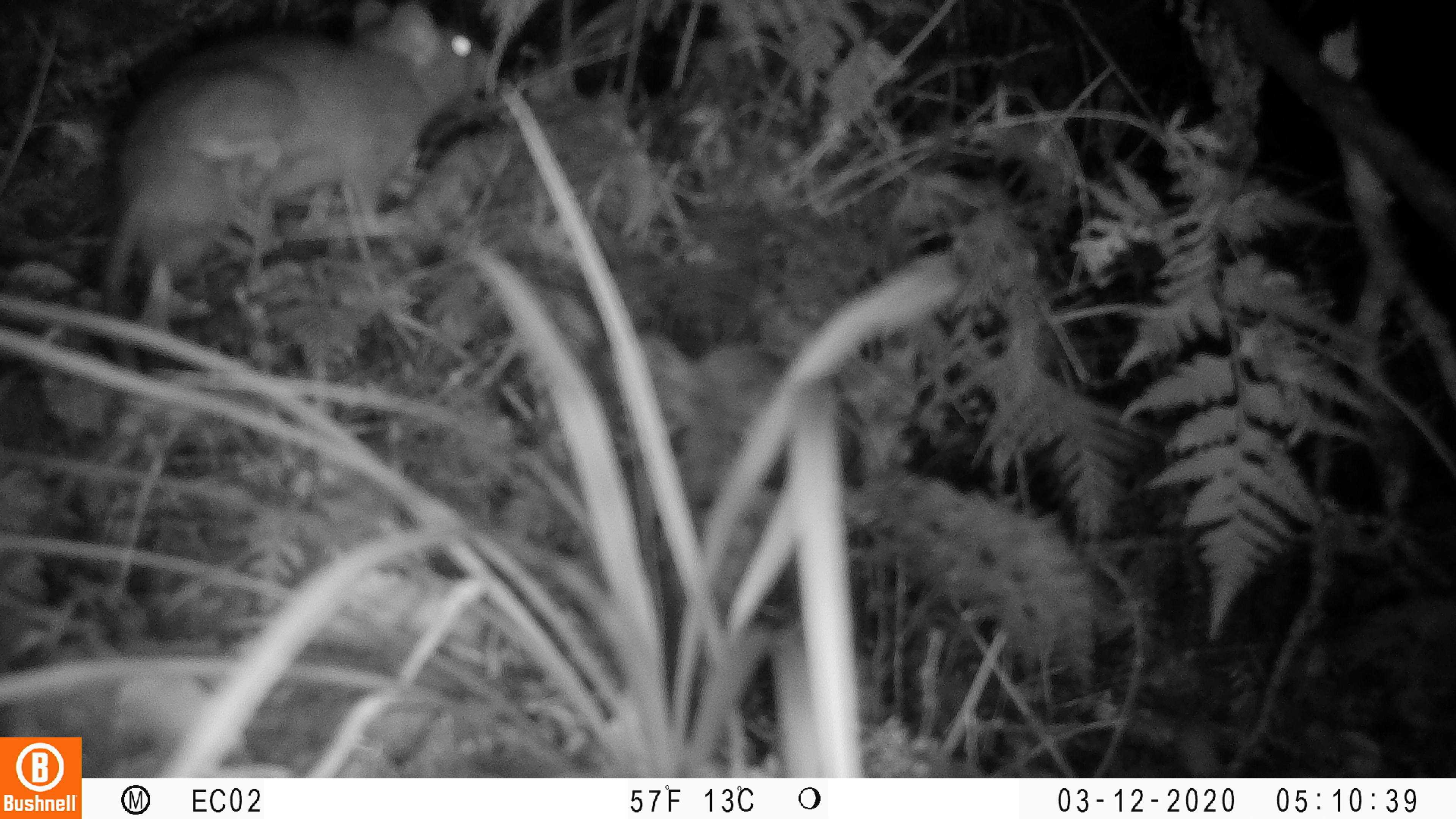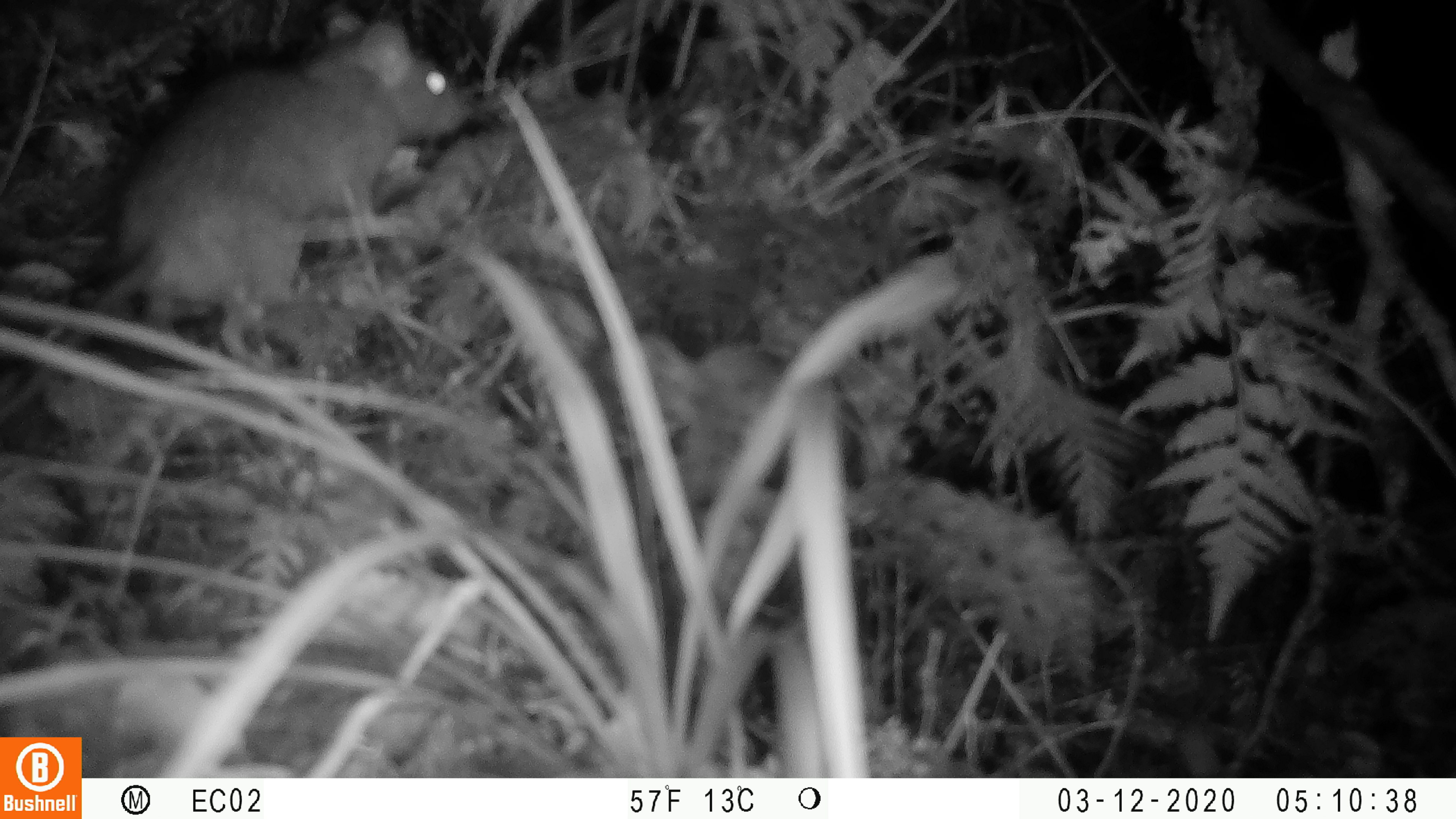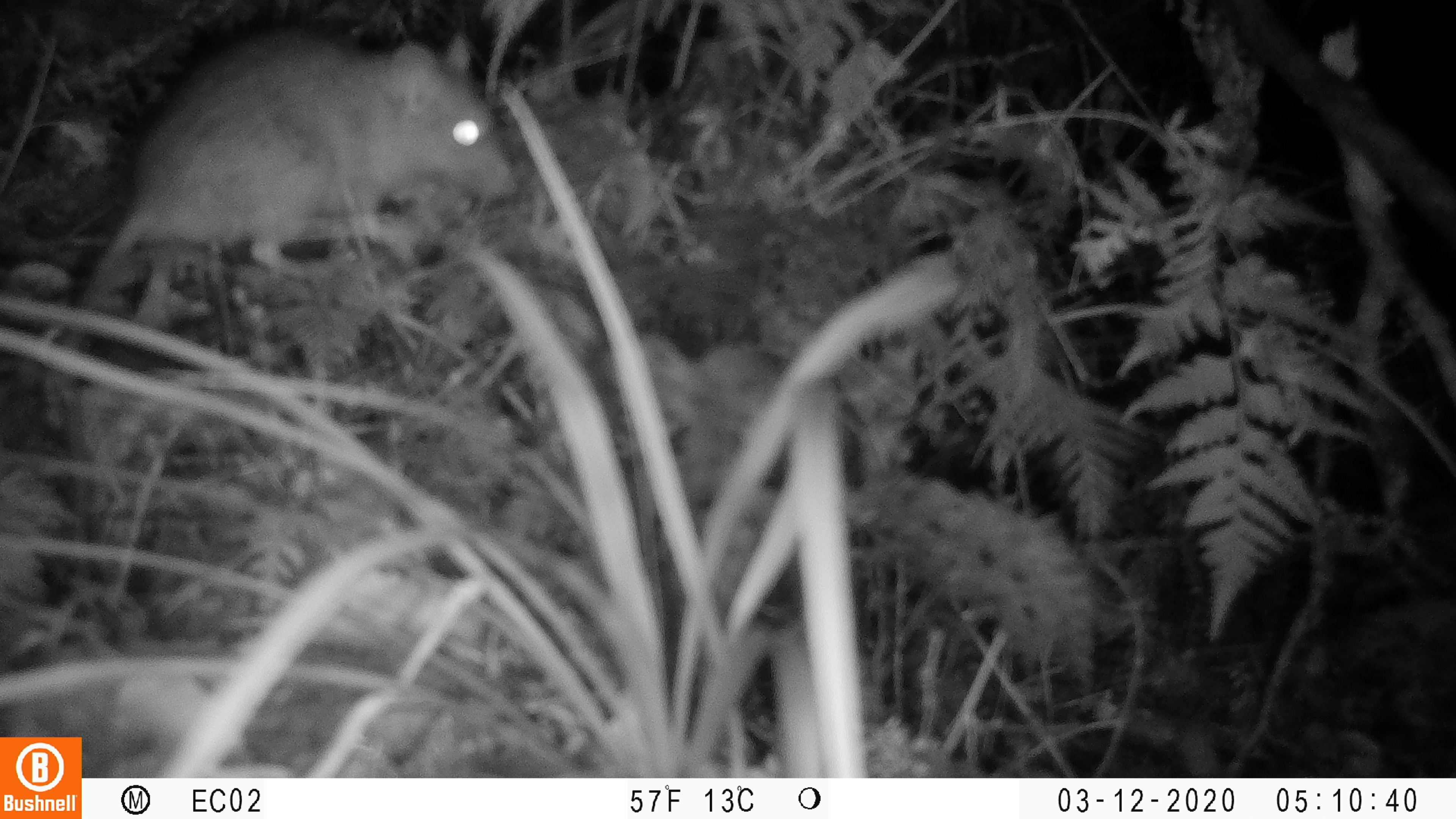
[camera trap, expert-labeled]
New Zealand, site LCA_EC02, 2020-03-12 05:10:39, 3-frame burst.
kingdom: Animalia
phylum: Chordata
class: Mammalia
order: Rodentia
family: Muridae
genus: Rattus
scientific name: Rattus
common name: rat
Rat (Rattus).